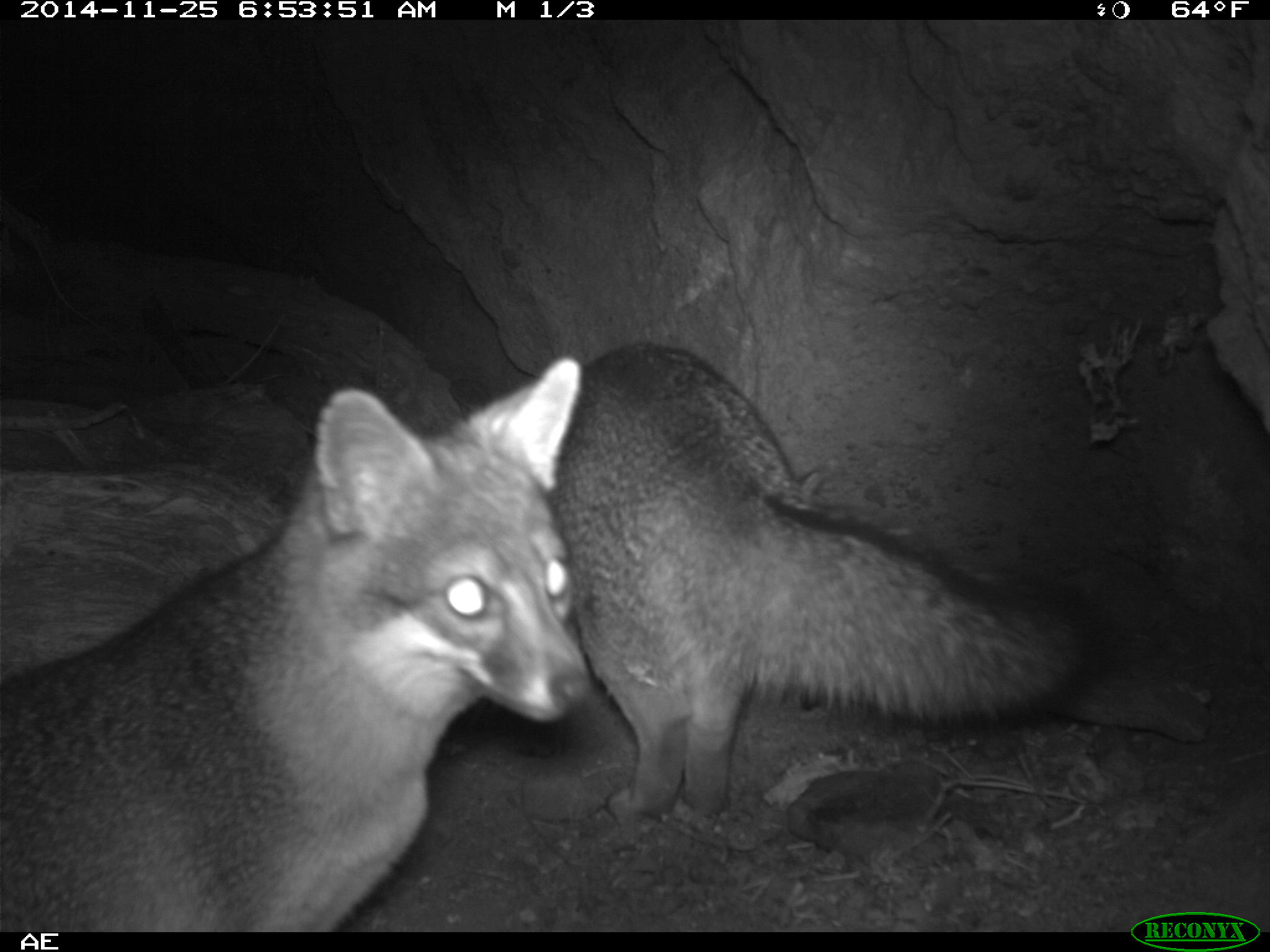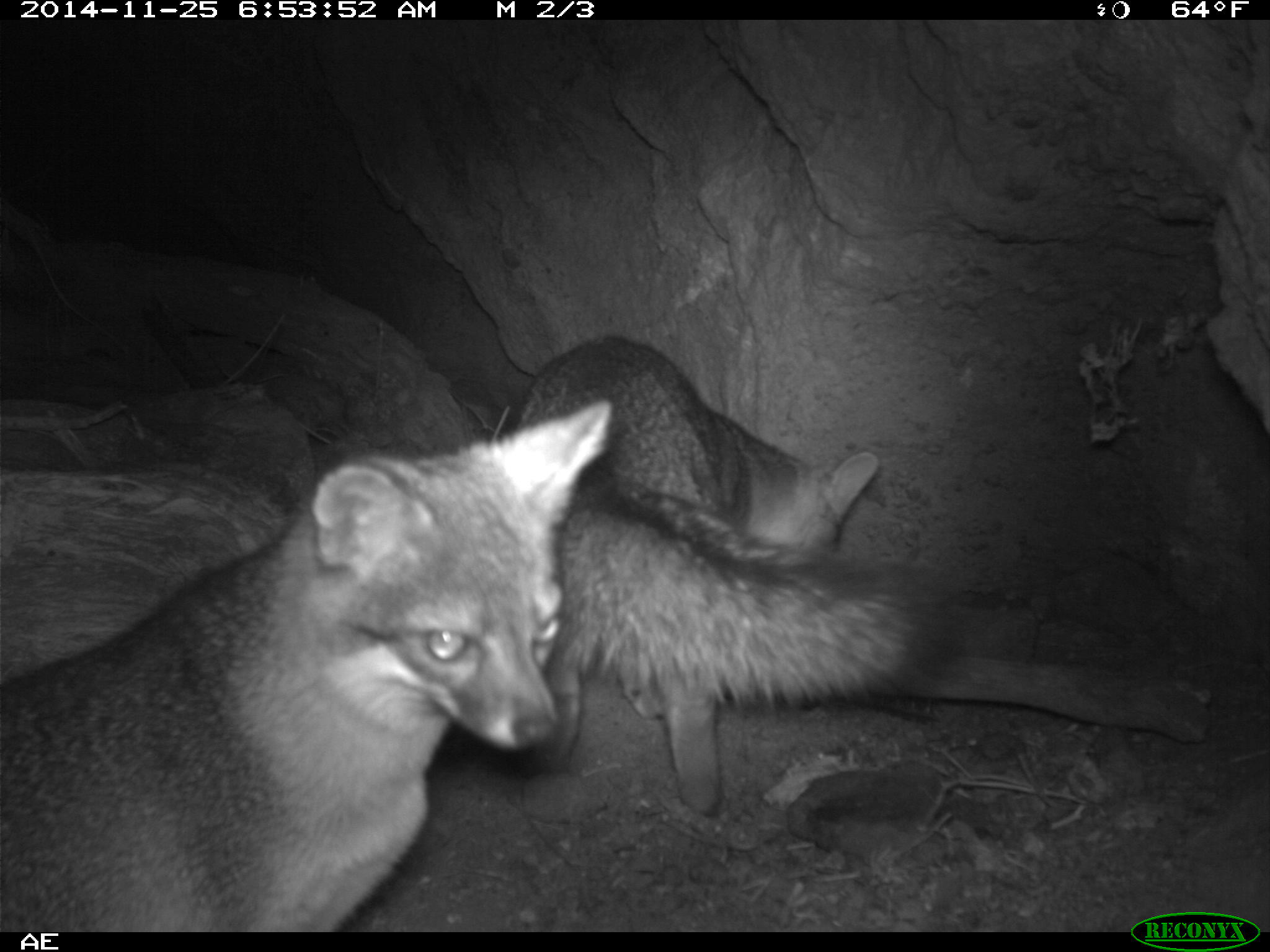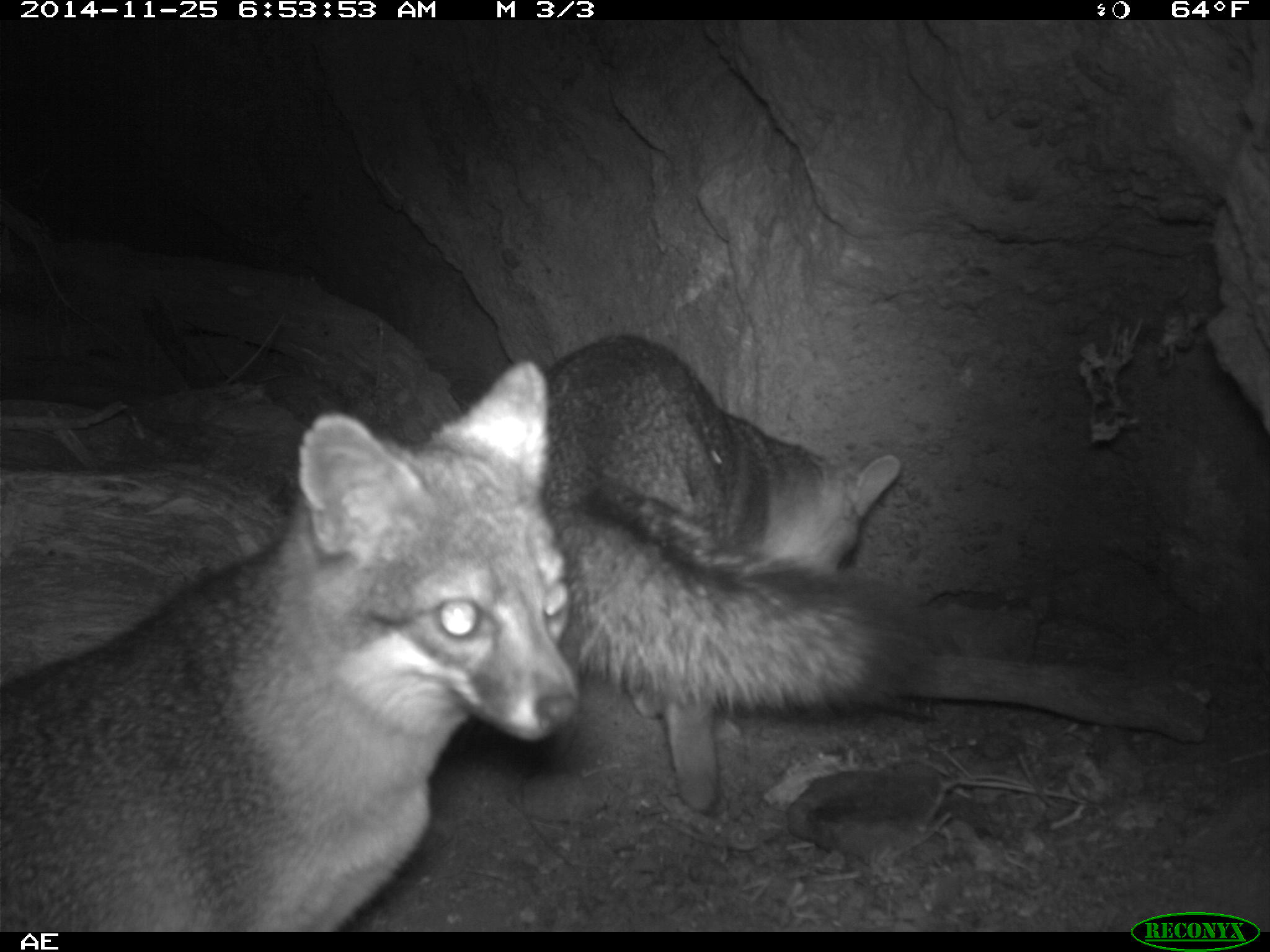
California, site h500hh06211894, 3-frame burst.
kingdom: Animalia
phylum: Chordata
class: Mammalia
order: Carnivora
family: Canidae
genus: Urocyon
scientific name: Urocyon littoralis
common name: island fox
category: fox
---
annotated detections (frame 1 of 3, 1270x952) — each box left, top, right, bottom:
fox: 0, 356, 590, 929; 448, 340, 1116, 821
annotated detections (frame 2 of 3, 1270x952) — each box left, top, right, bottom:
fox: 0, 397, 615, 931; 512, 337, 963, 815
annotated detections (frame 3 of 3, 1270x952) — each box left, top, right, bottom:
fox: 0, 357, 579, 930; 545, 334, 944, 812